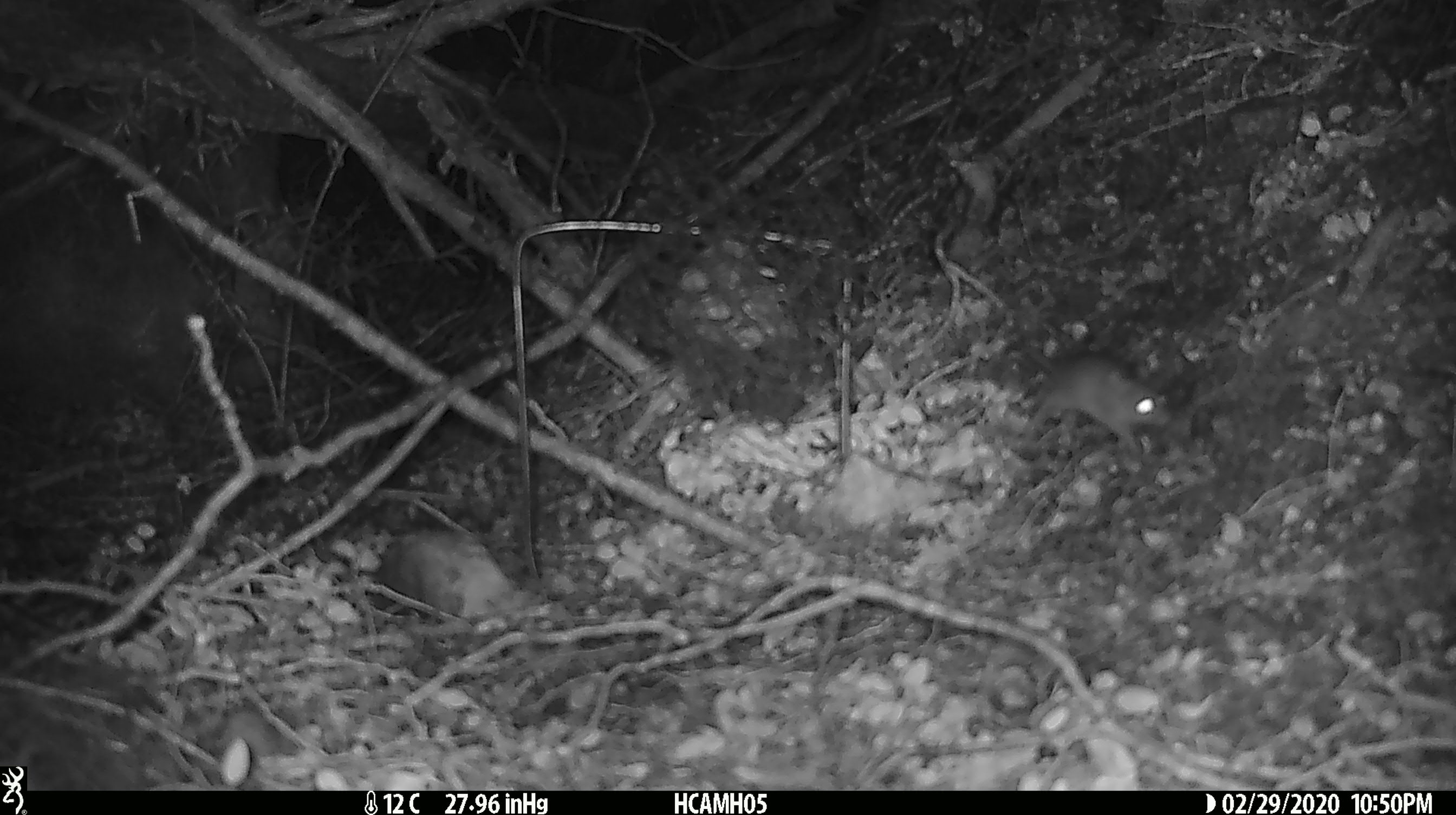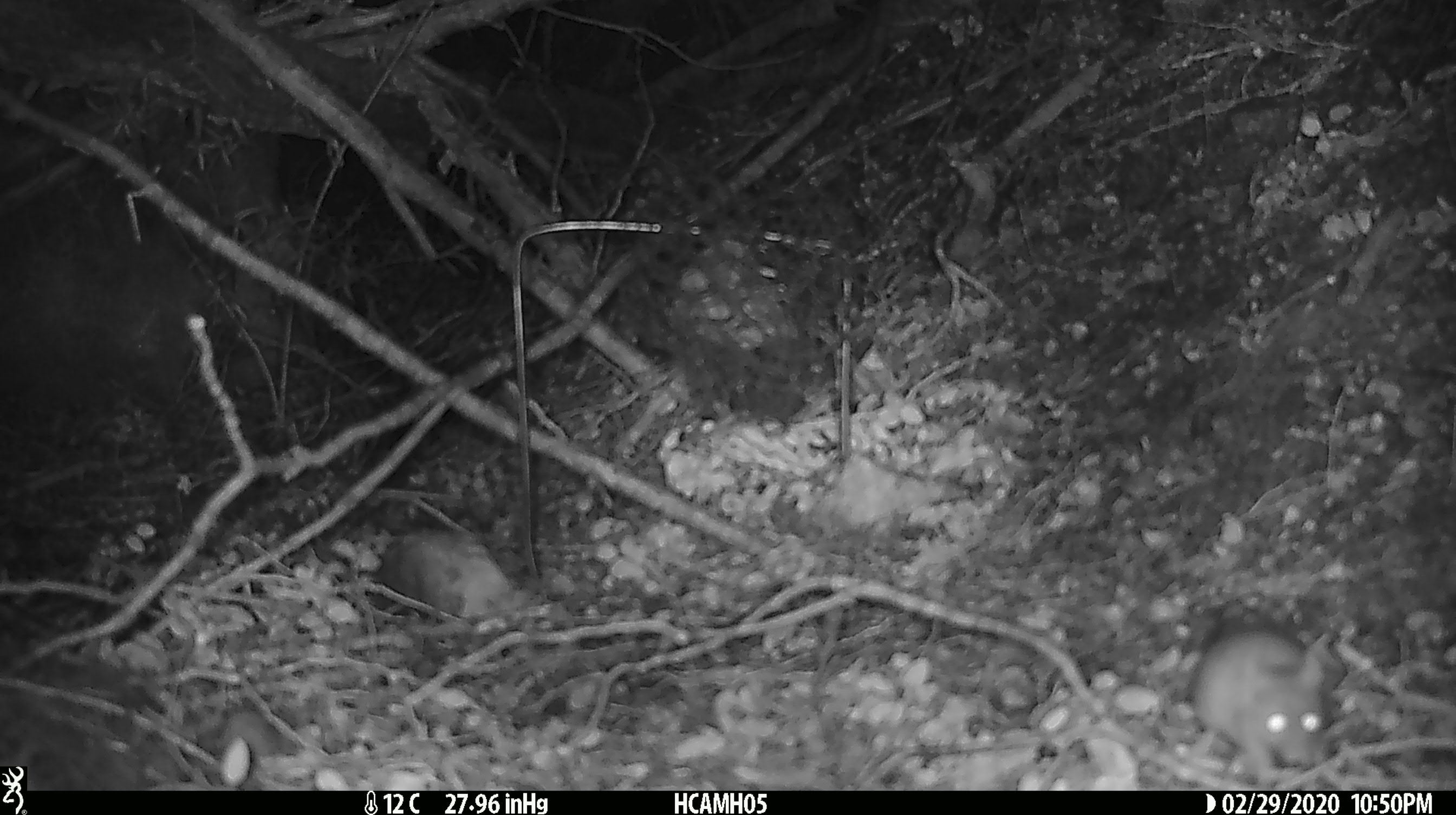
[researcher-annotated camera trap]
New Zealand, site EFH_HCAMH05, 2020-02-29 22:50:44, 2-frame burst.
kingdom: Animalia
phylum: Chordata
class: Mammalia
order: Rodentia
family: Muridae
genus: Mus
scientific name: Mus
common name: mouse